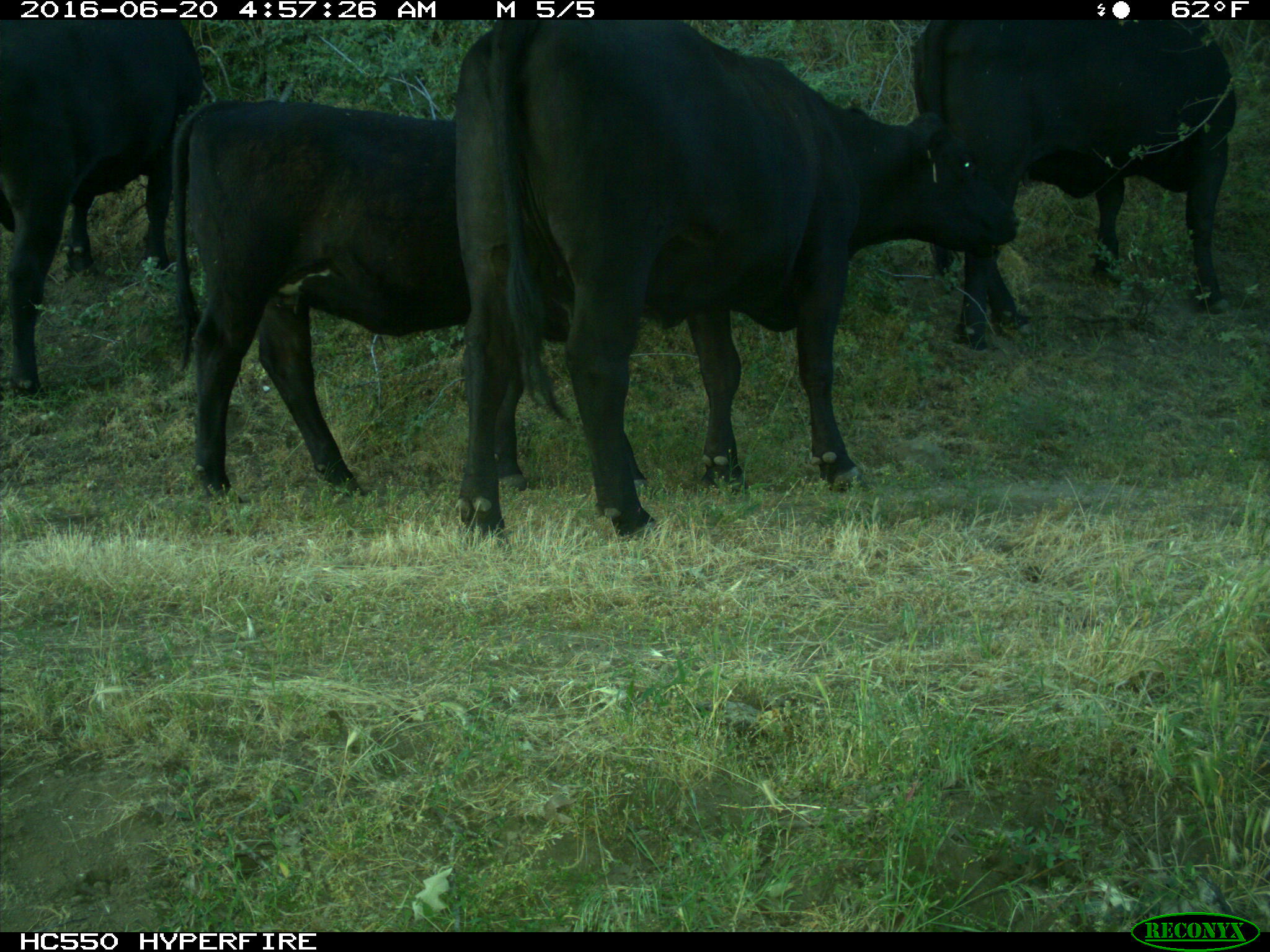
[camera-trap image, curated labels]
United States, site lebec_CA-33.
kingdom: Animalia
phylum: Chordata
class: Mammalia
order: Artiodactyla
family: Bovidae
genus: Bos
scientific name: Bos taurus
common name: domestic cow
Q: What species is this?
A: Bos taurus (domestic cow).